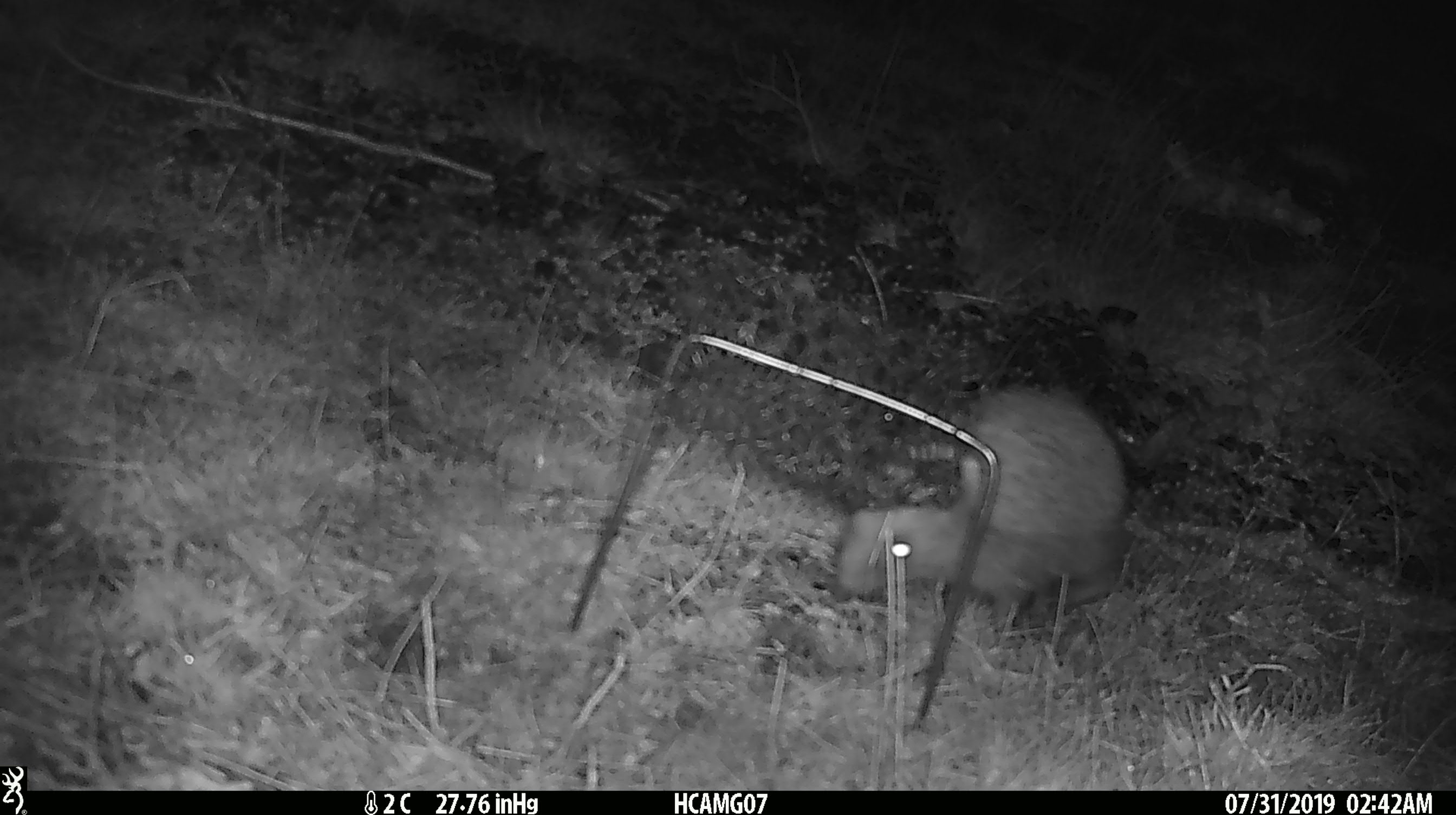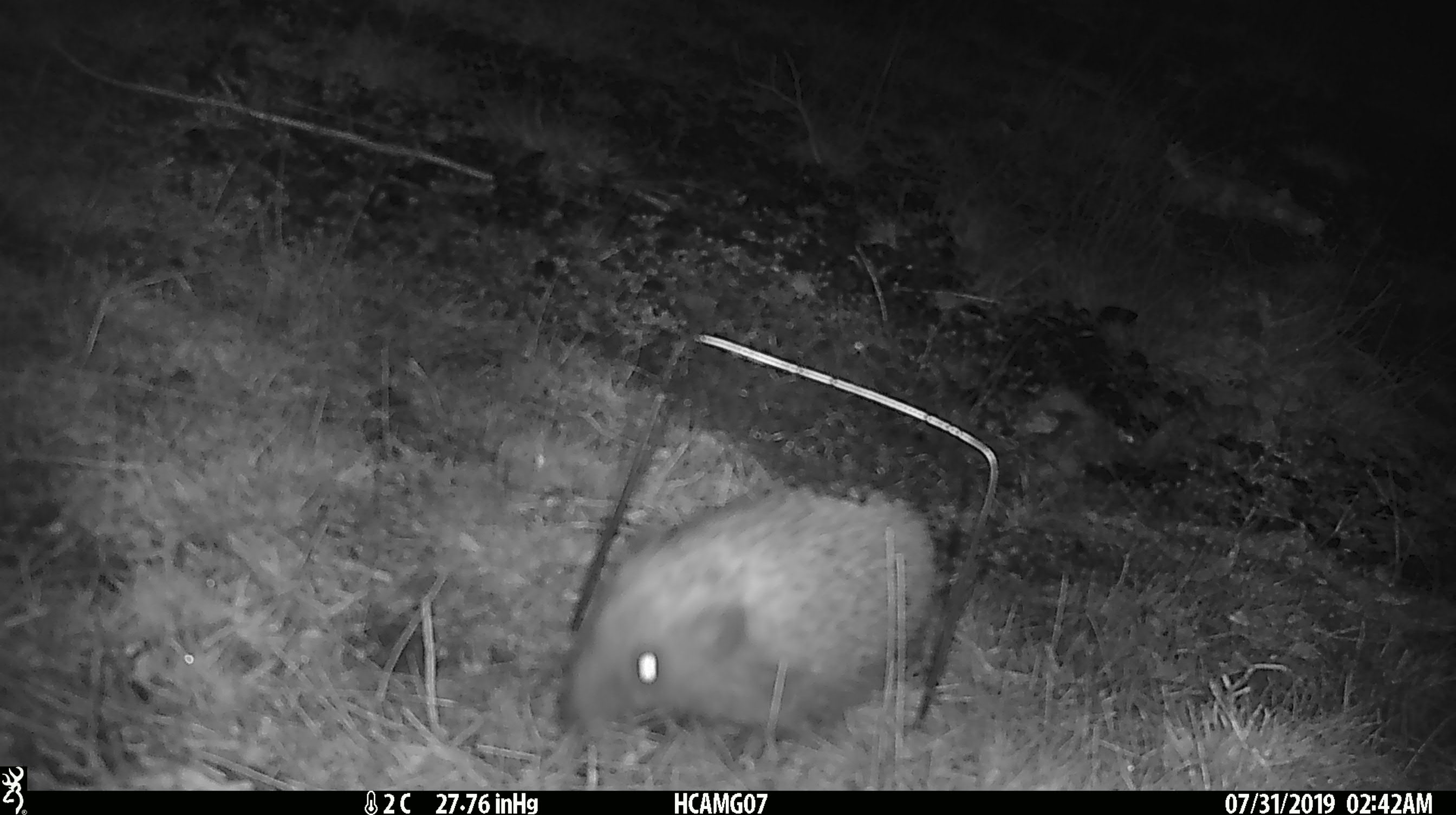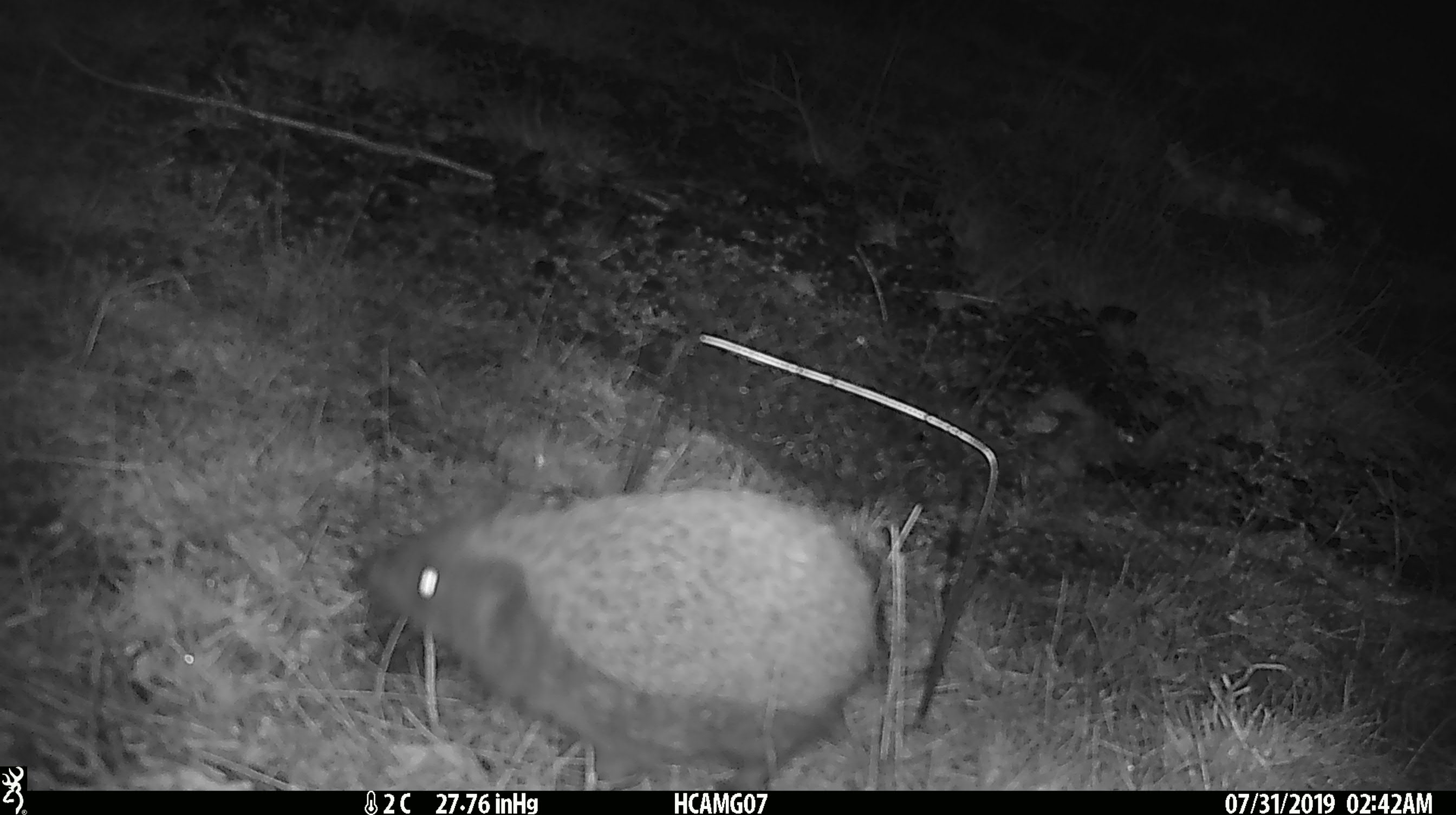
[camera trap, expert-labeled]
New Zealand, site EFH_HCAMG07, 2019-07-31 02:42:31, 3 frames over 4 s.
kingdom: Animalia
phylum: Chordata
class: Mammalia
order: Eulipotyphla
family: Erinaceidae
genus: Erinaceus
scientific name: Erinaceus europaeus europaeus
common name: european hedgehog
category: hedgehog